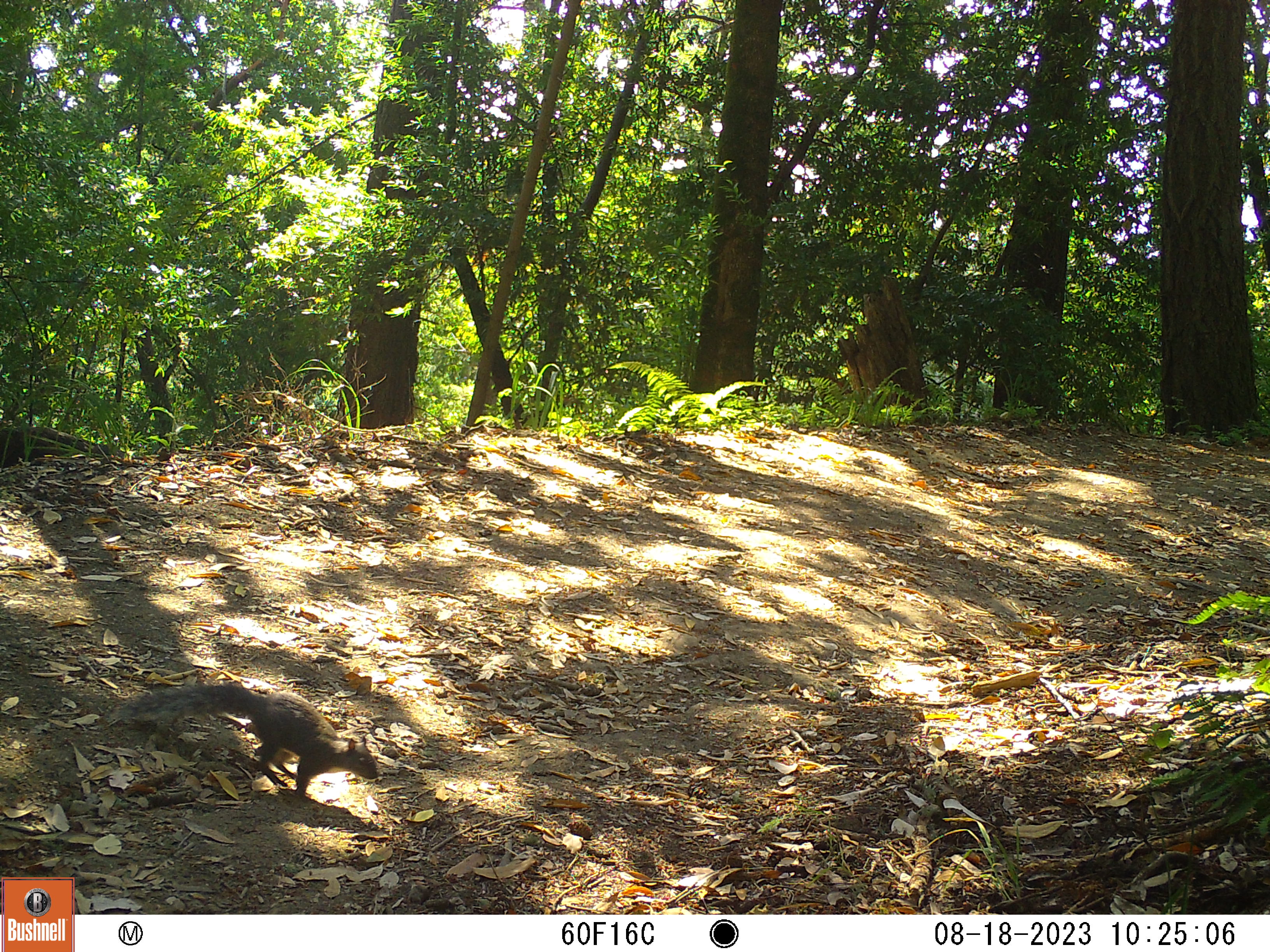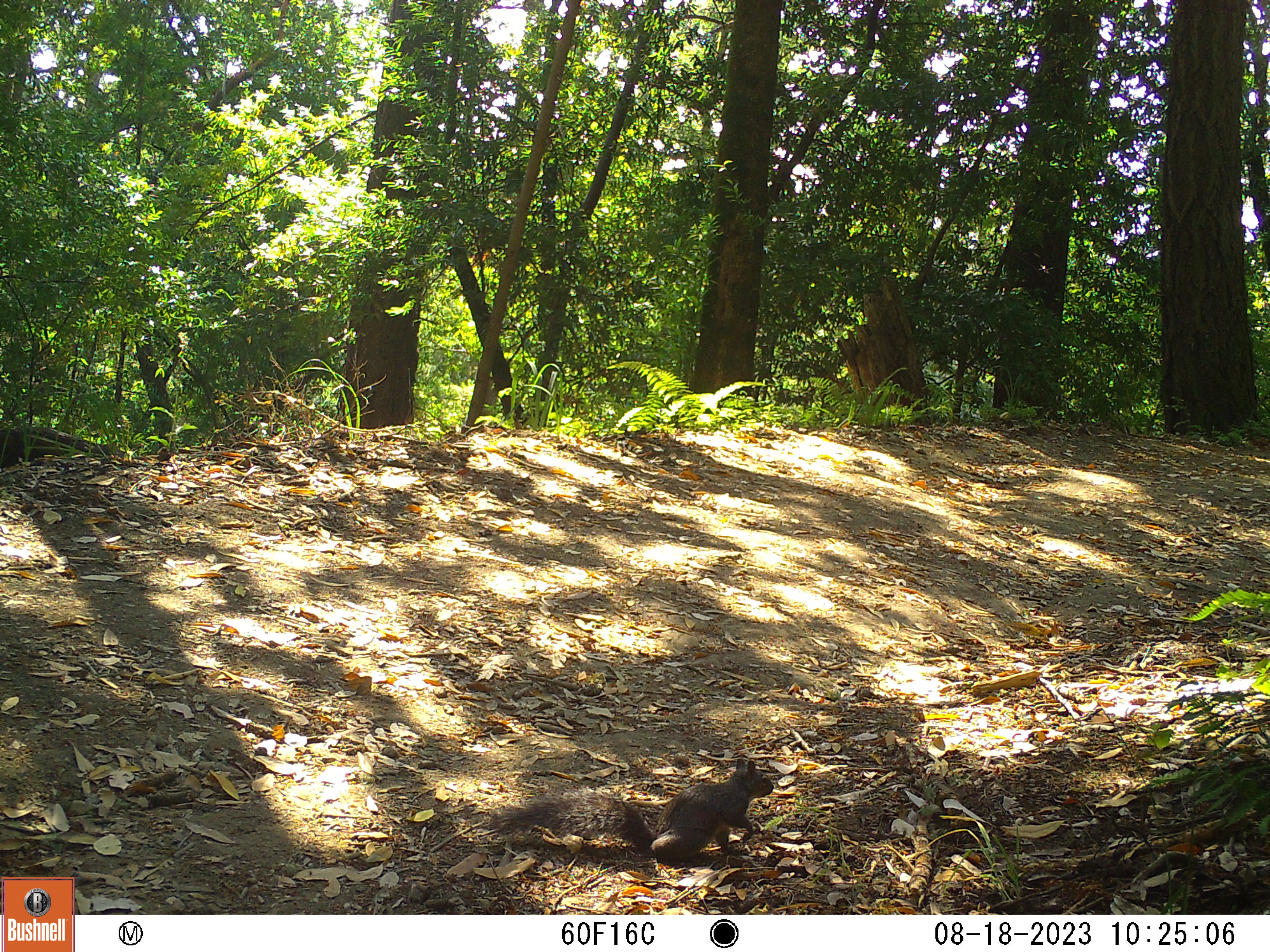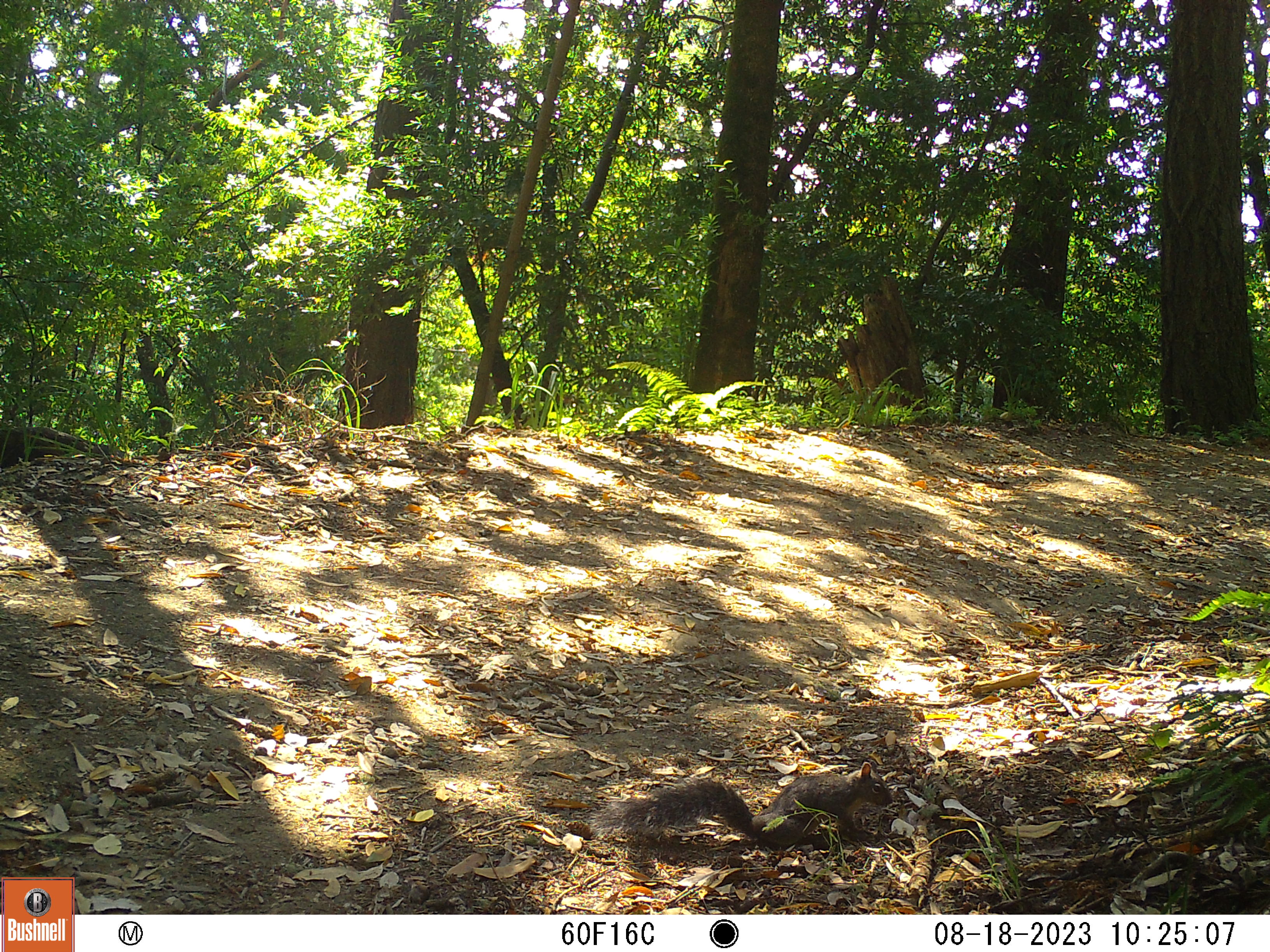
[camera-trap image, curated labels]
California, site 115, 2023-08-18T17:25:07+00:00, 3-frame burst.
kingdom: Animalia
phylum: Chordata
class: Mammalia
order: Rodentia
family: Sciuridae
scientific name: Sciuridae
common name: squirrel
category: unknown squirrel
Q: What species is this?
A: Unknown squirrel (squirrel) (Sciuridae).